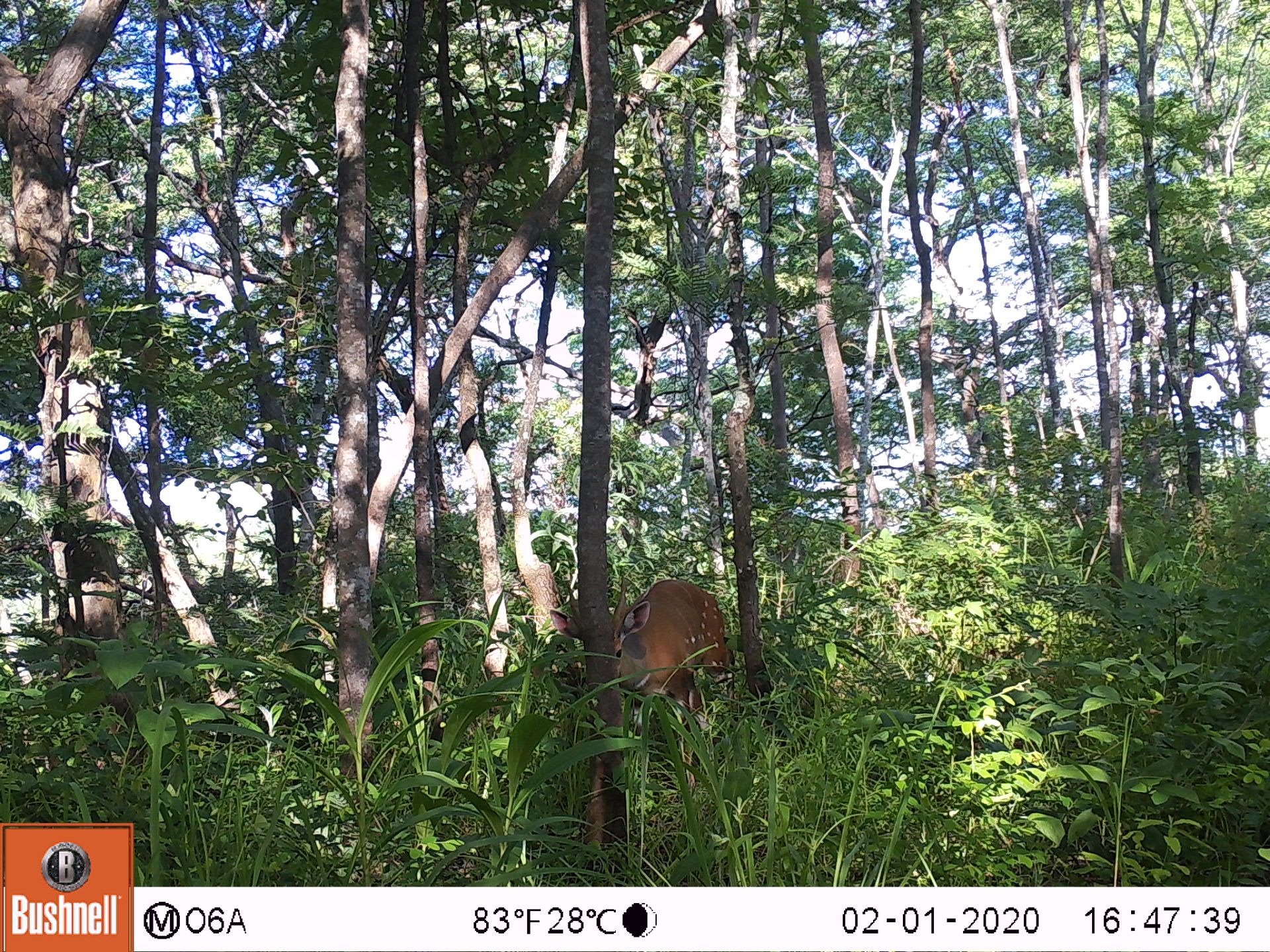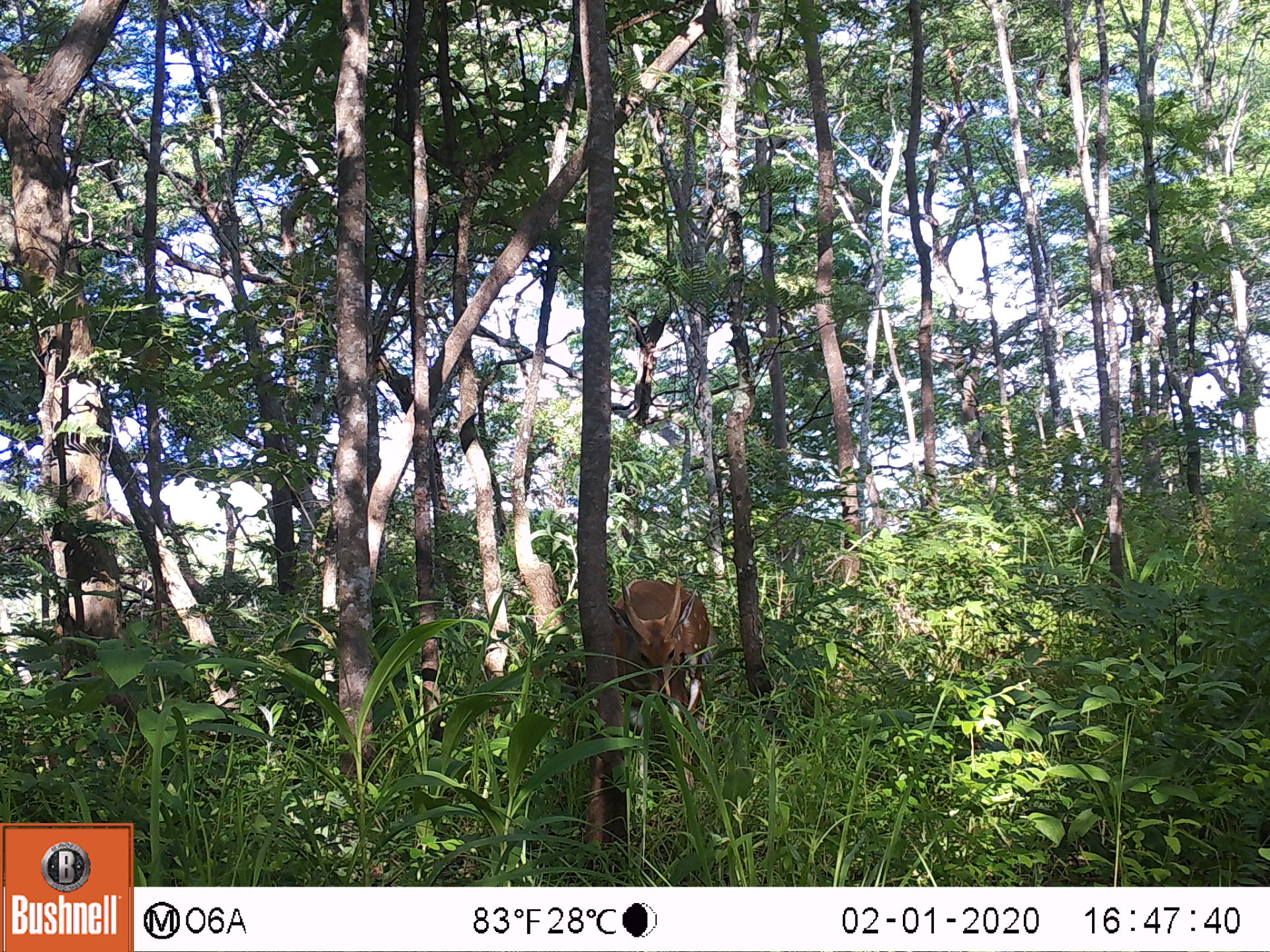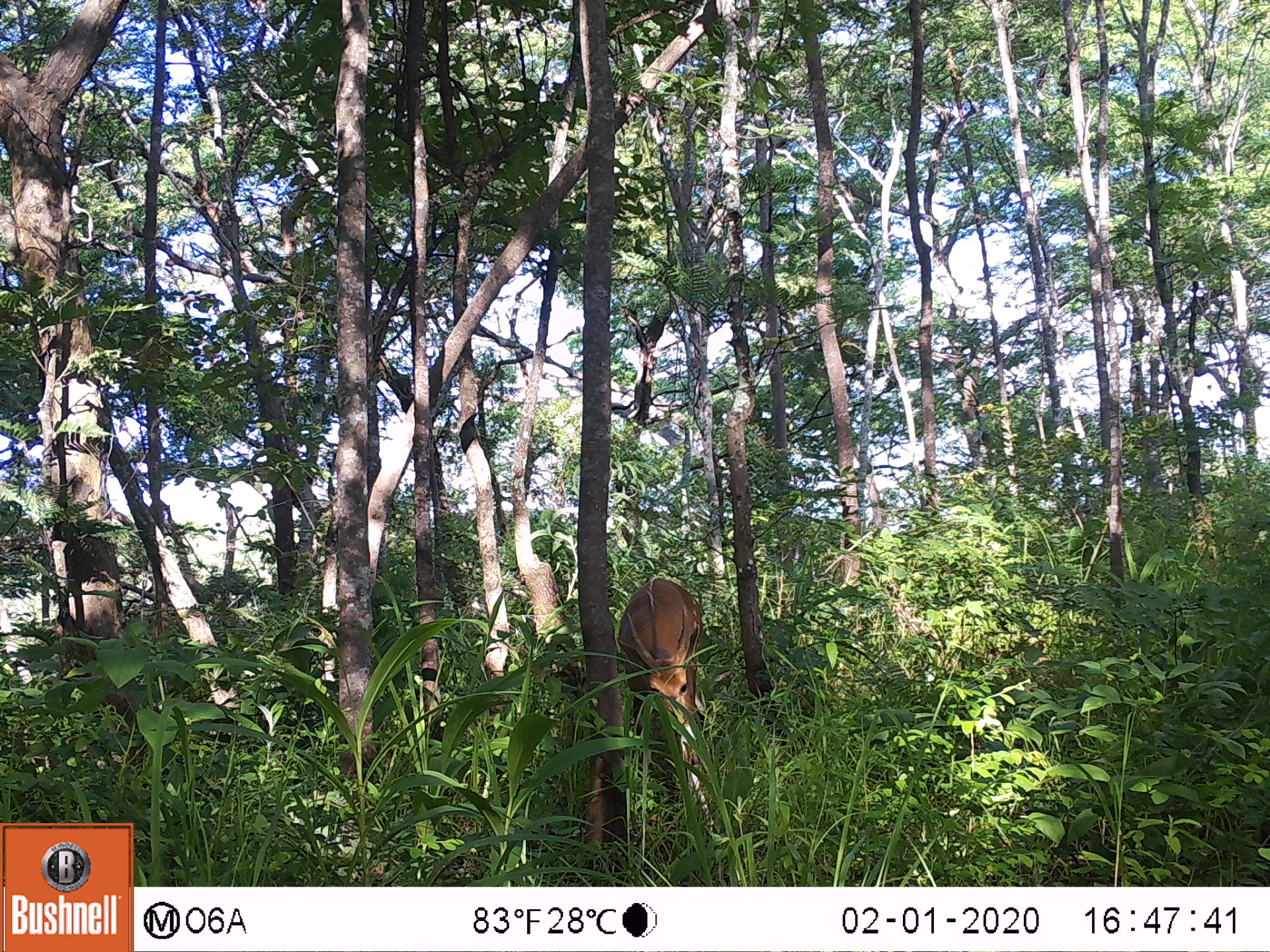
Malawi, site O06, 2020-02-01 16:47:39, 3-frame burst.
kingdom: Animalia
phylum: Chordata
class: Mammalia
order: Artiodactyla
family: Bovidae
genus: Tragelaphus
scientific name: Tragelaphus sylvaticus sylvaticus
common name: cape bushbuck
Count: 1.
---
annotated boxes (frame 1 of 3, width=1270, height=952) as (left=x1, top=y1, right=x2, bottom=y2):
cape bushbuck: (left=545, top=567, right=734, bottom=797)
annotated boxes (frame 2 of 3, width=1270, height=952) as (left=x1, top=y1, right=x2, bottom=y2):
cape bushbuck: (left=602, top=563, right=717, bottom=789)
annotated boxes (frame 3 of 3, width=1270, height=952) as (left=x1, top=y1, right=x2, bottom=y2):
cape bushbuck: (left=614, top=571, right=714, bottom=785)